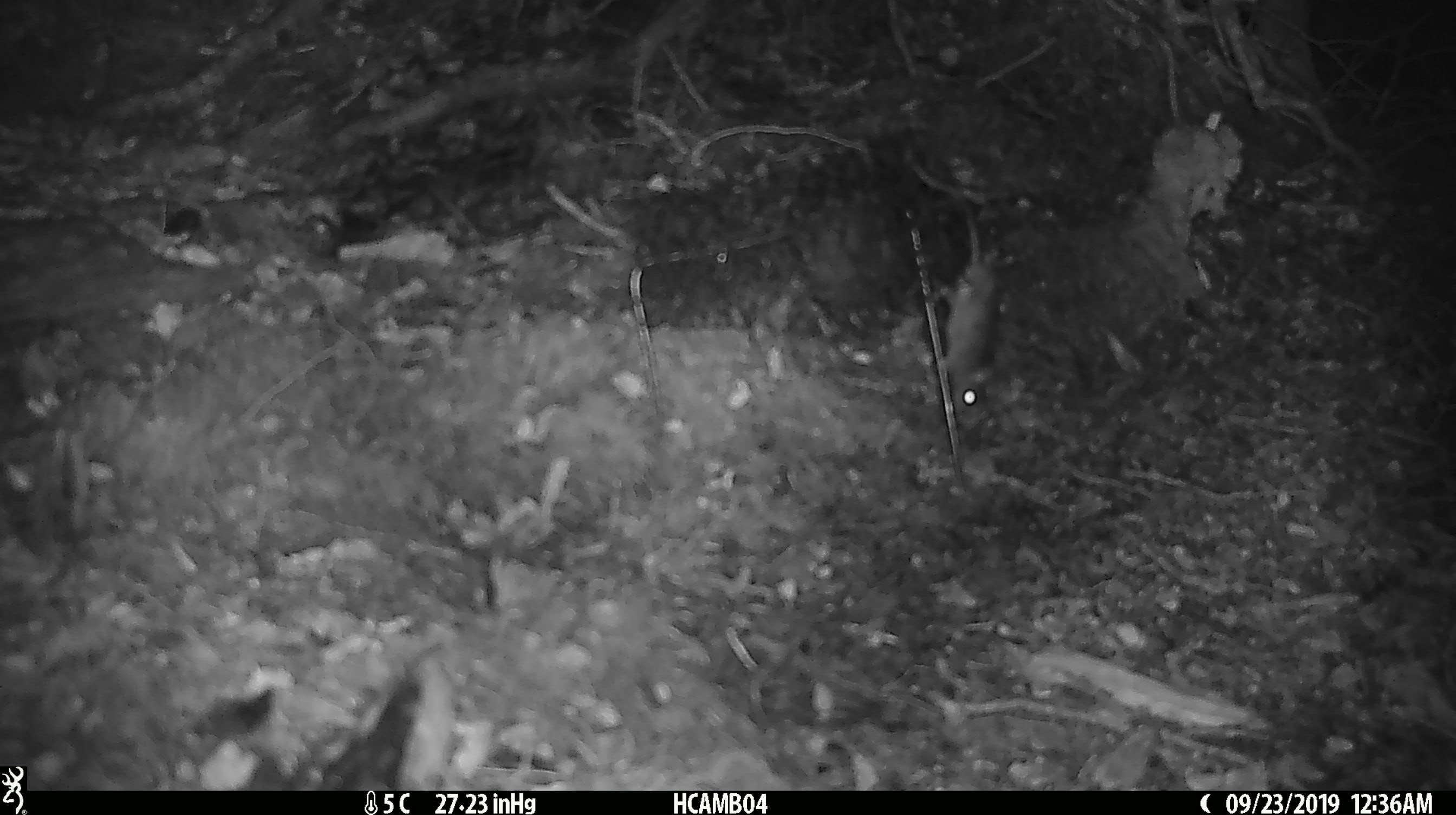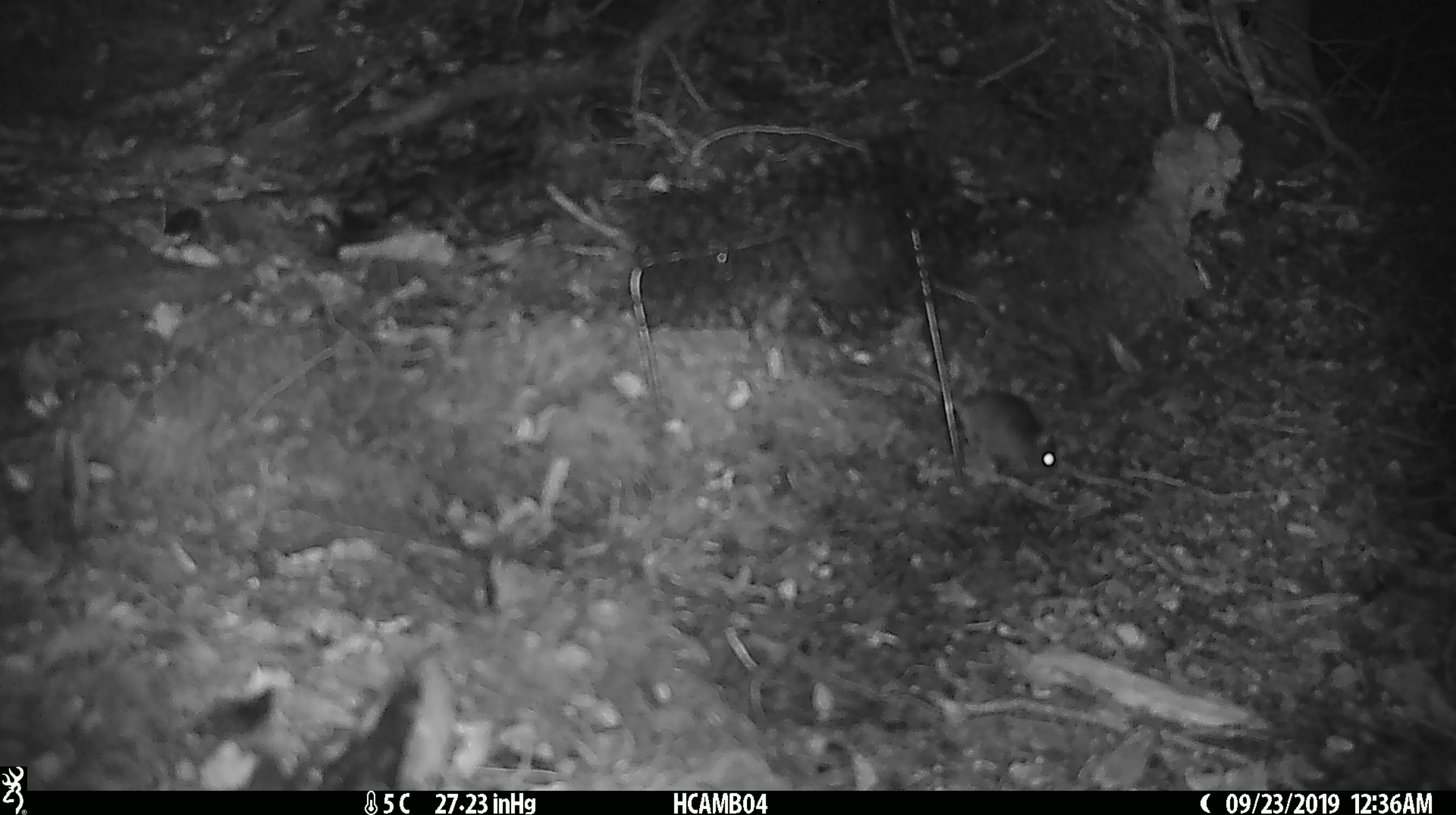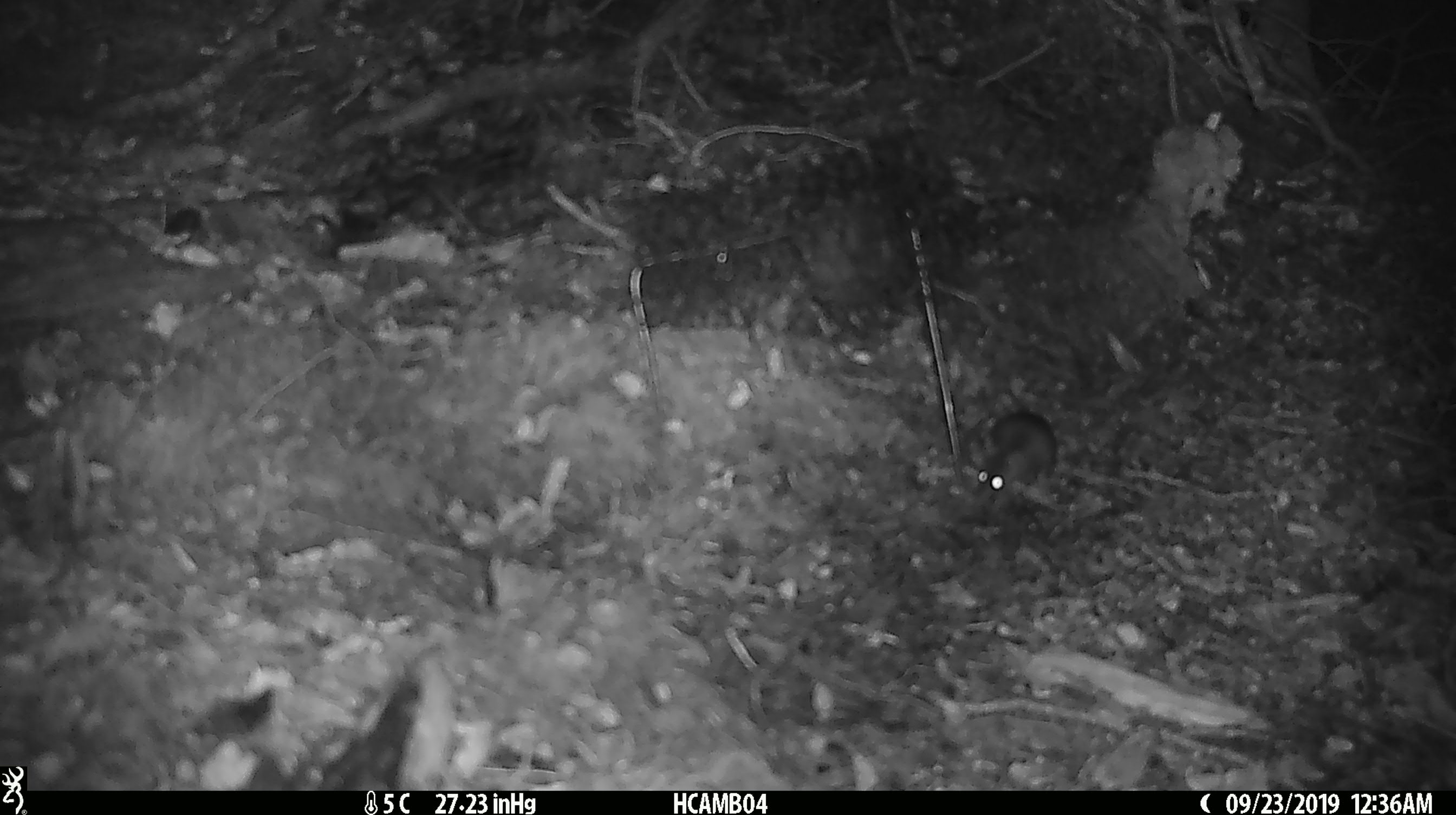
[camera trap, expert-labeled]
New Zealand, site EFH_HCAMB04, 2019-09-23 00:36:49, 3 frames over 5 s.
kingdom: Animalia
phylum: Chordata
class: Mammalia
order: Rodentia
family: Muridae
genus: Mus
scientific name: Mus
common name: mouse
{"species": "mouse (Mus)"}